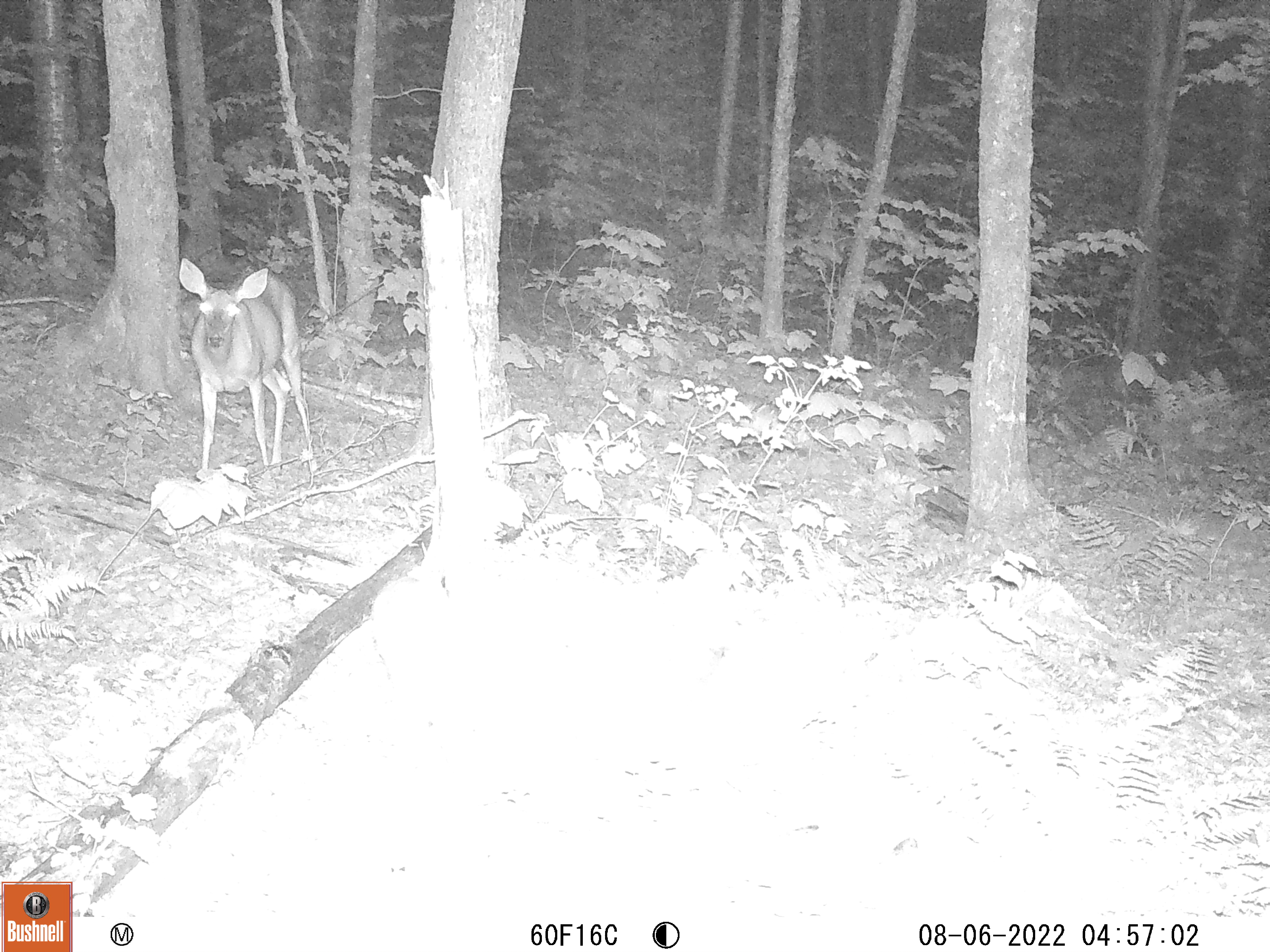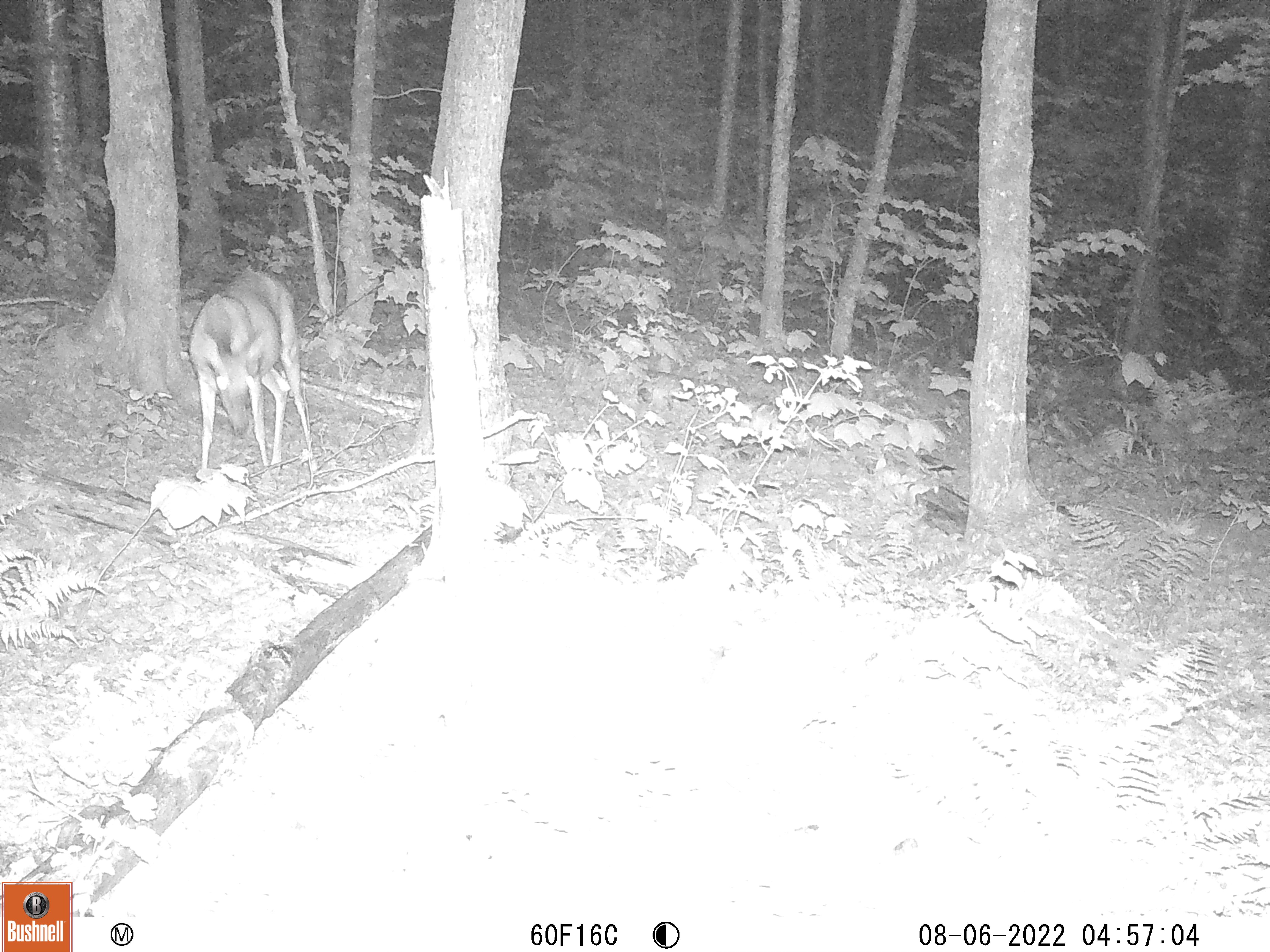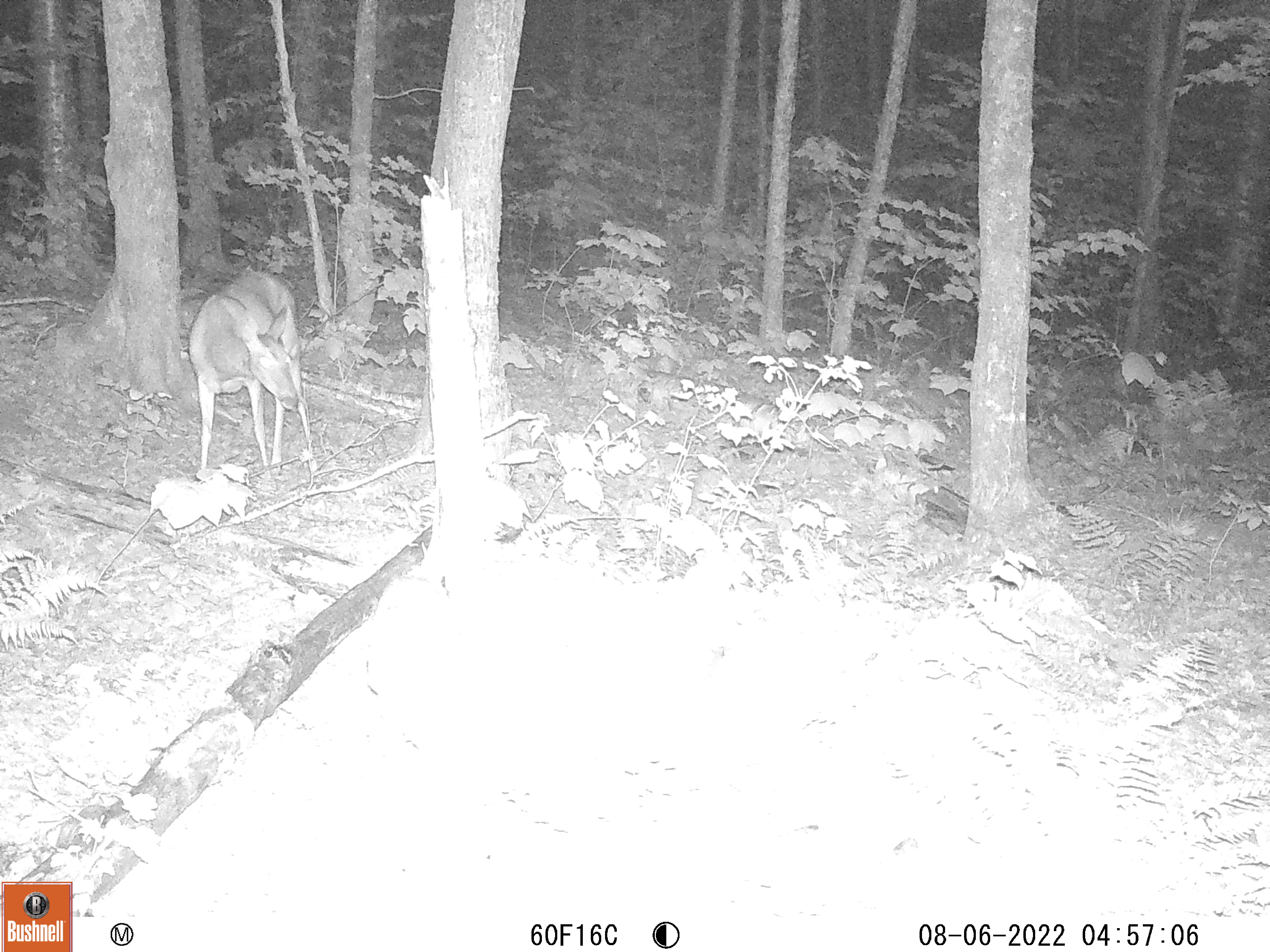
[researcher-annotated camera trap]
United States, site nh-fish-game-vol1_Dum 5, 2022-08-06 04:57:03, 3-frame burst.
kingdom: Animalia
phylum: Chordata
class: Mammalia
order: Artiodactyla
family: Cervidae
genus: Odocoileus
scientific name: Odocoileus virginianus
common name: white-tailed deer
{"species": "white-tailed deer (Odocoileus virginianus)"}